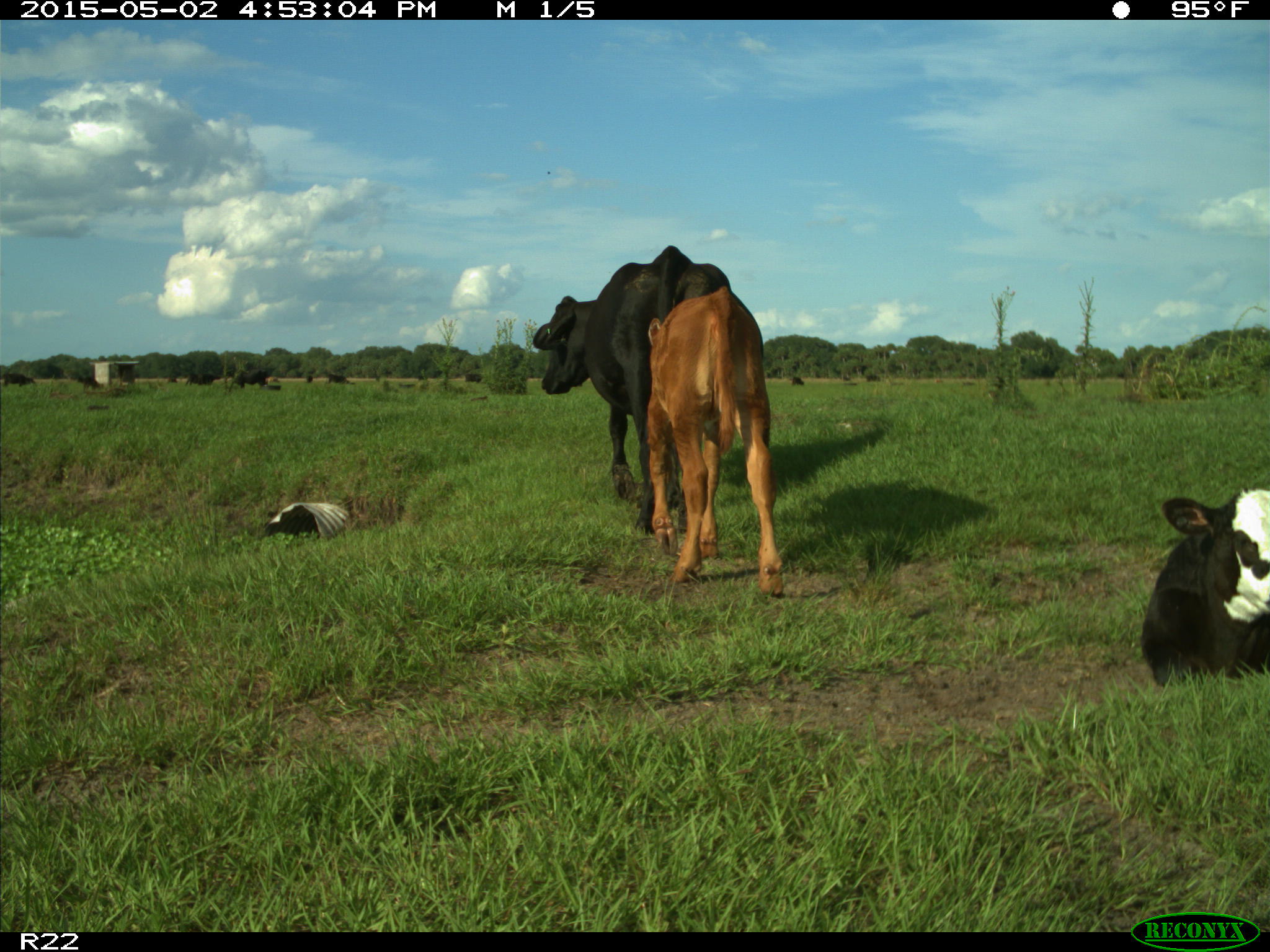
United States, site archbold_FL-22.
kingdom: Animalia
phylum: Chordata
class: Mammalia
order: Artiodactyla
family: Bovidae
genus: Bos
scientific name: Bos taurus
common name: domestic cow